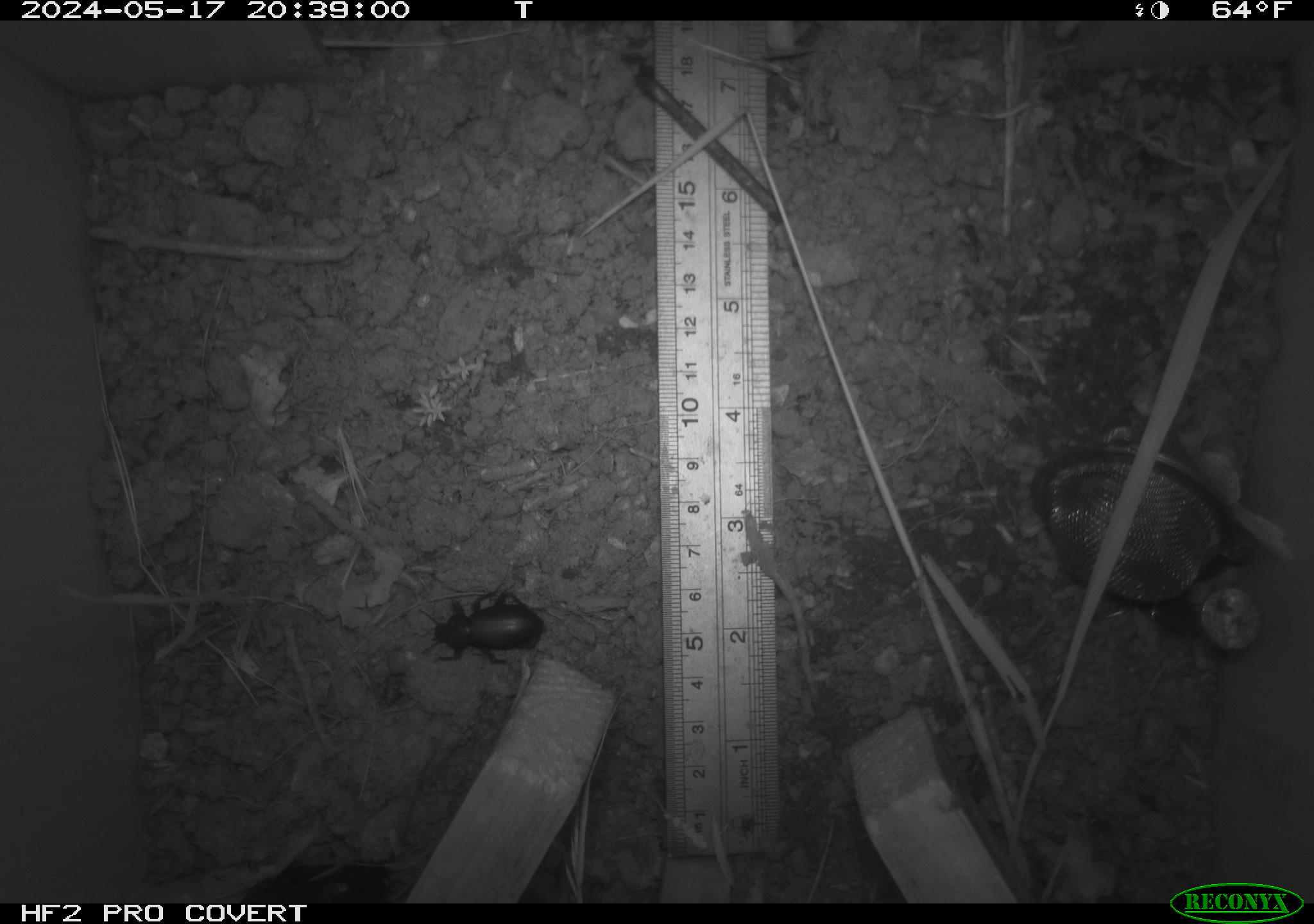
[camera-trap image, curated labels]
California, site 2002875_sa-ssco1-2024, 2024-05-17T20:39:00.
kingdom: Animalia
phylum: Arthropoda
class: Insecta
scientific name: Insecta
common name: insect